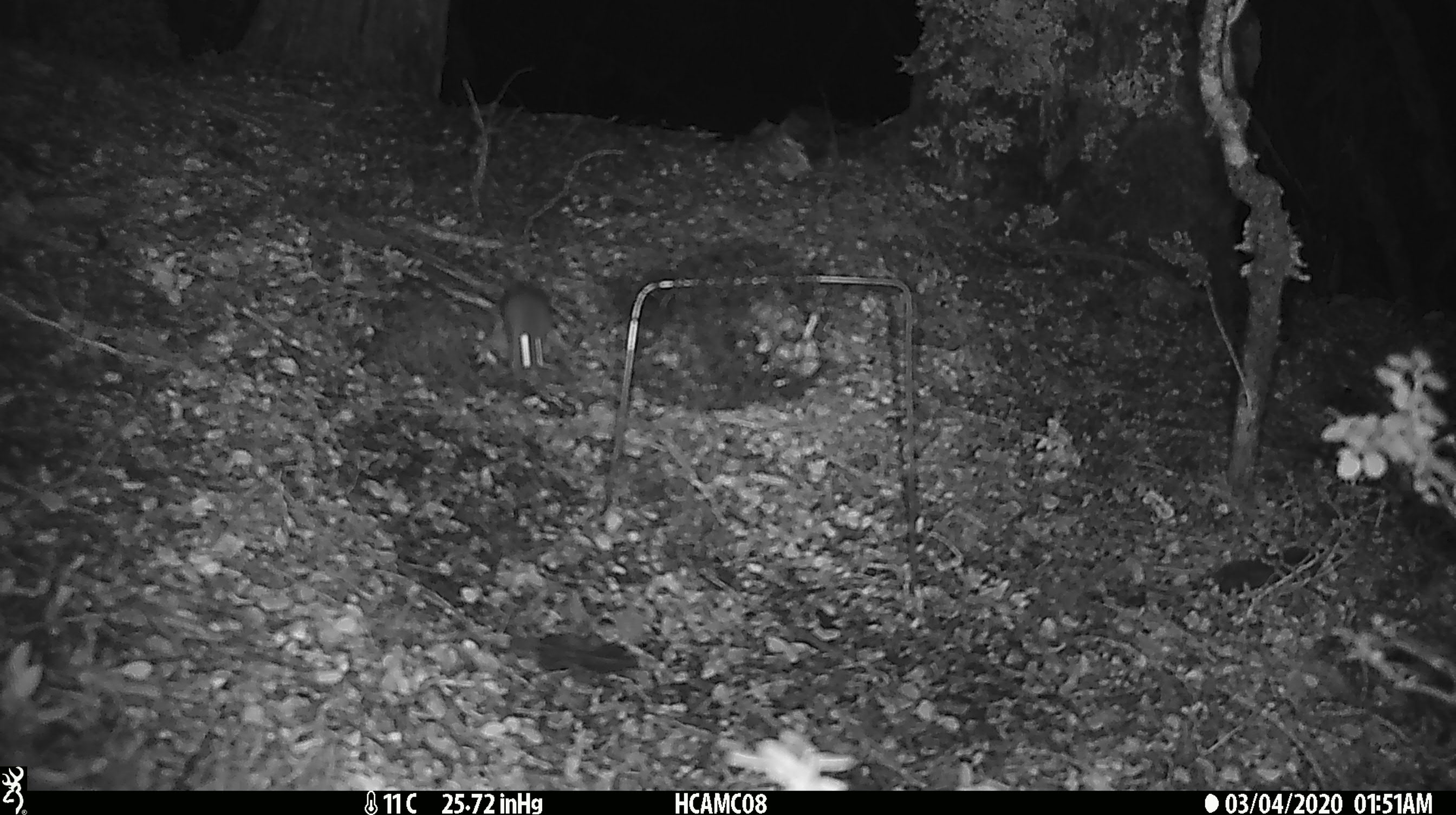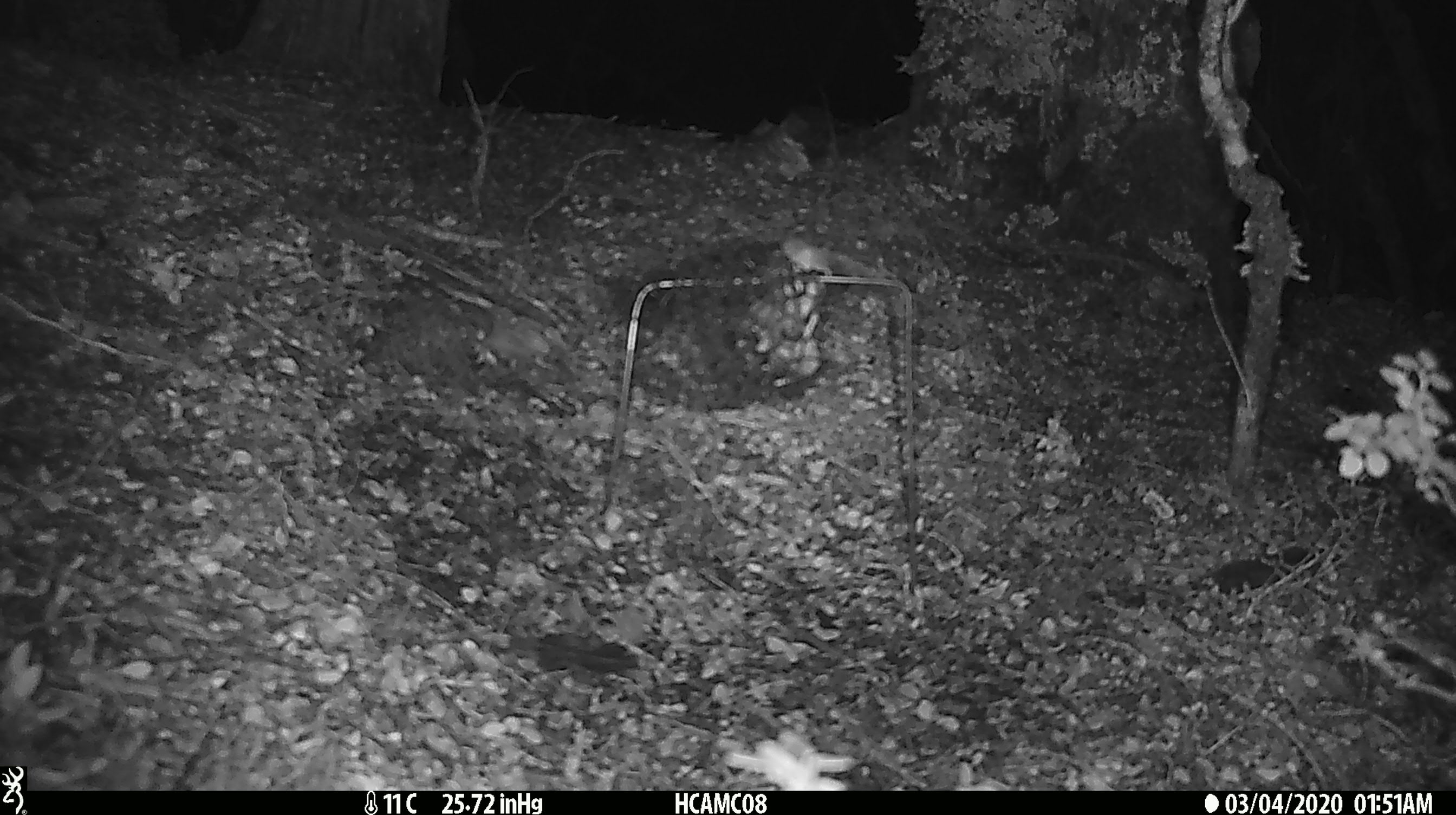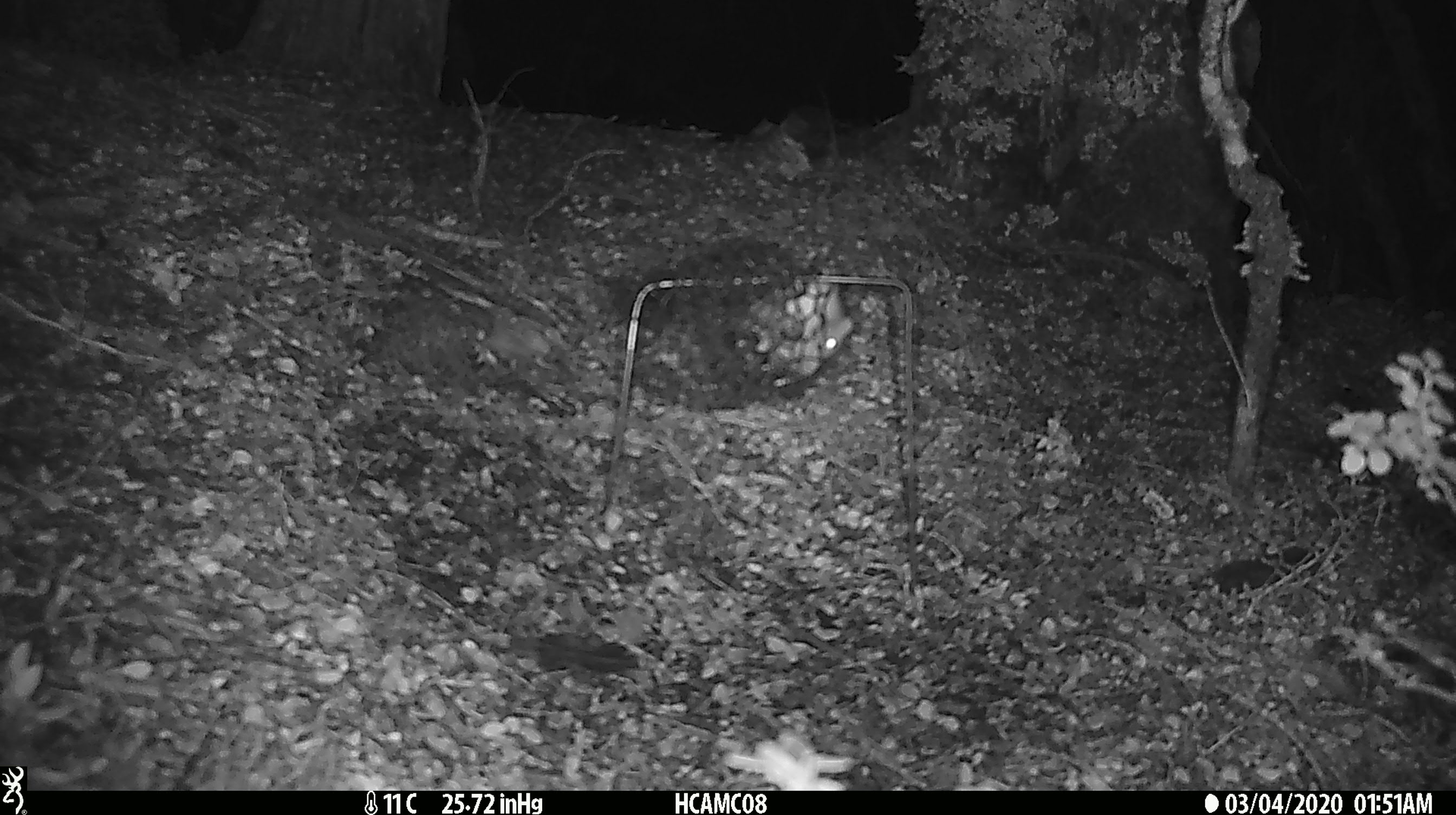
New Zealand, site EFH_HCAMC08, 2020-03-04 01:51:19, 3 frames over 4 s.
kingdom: Animalia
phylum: Chordata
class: Mammalia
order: Rodentia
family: Muridae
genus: Mus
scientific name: Mus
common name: mouse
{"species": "mouse (Mus)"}